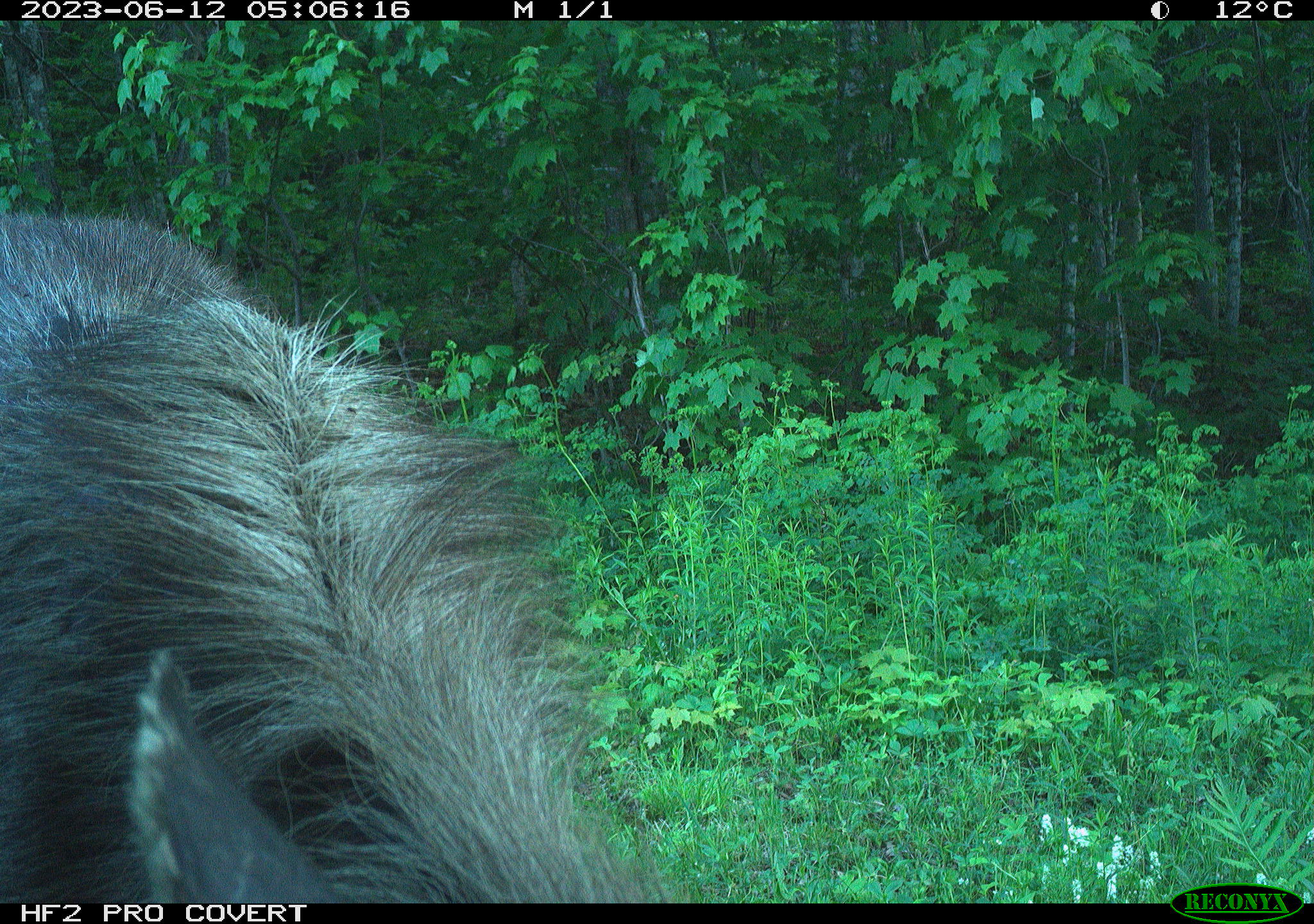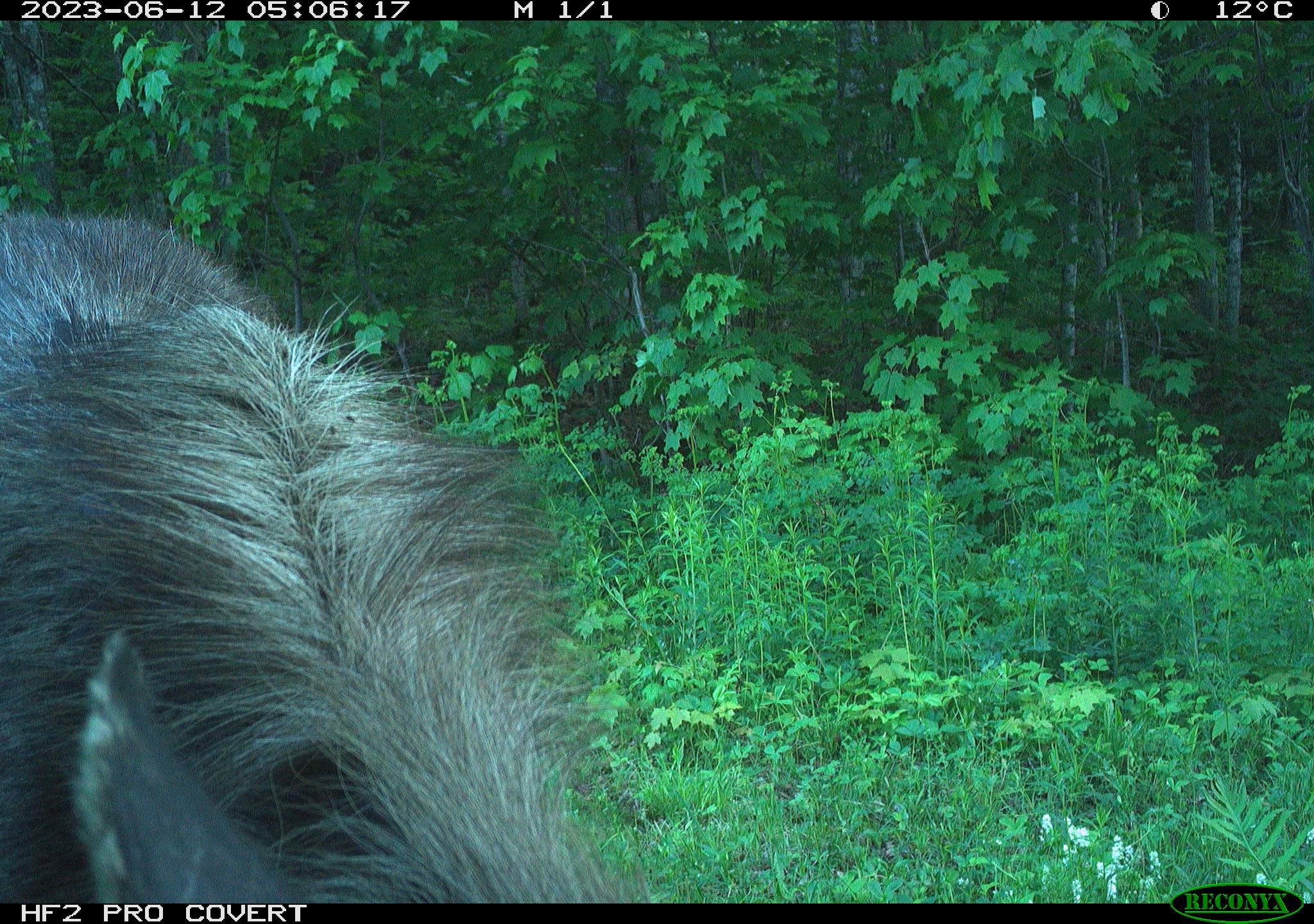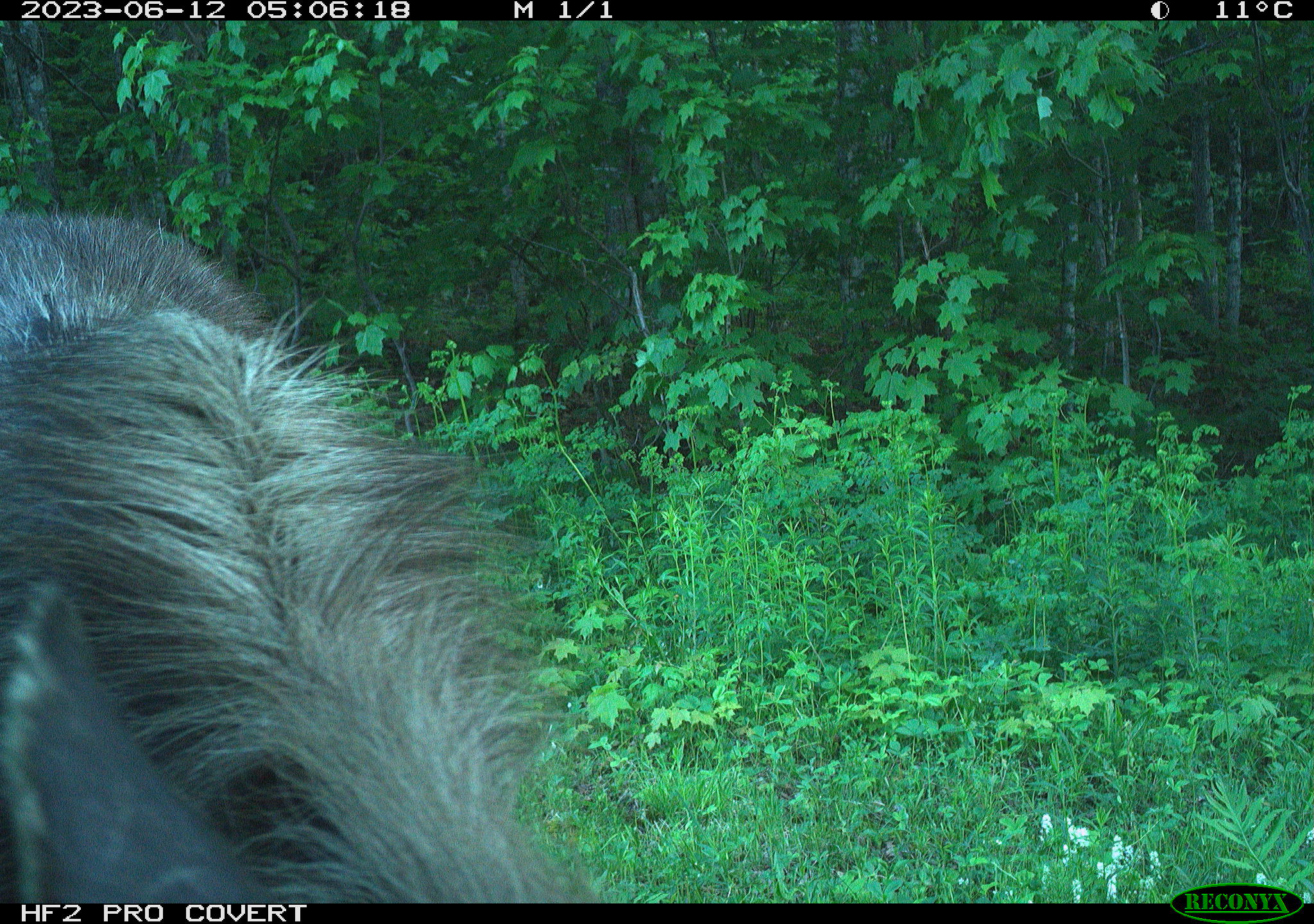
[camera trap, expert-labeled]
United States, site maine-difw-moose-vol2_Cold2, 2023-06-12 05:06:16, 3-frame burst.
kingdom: Animalia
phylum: Chordata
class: Mammalia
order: Artiodactyla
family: Cervidae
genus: Alces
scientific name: Alces alces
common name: moose